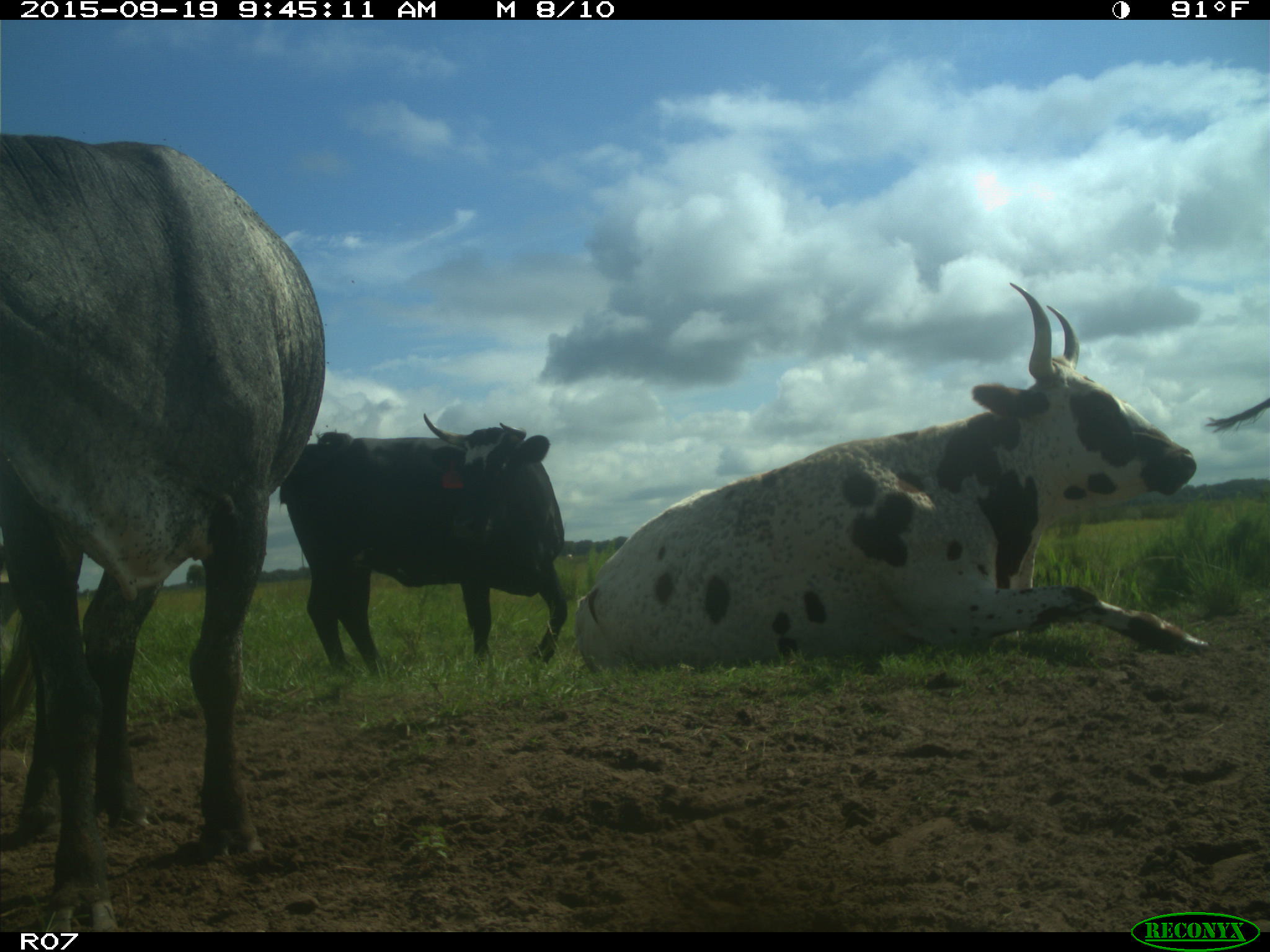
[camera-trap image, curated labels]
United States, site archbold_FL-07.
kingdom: Animalia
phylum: Chordata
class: Mammalia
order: Artiodactyla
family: Bovidae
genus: Bos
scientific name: Bos taurus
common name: domestic cow